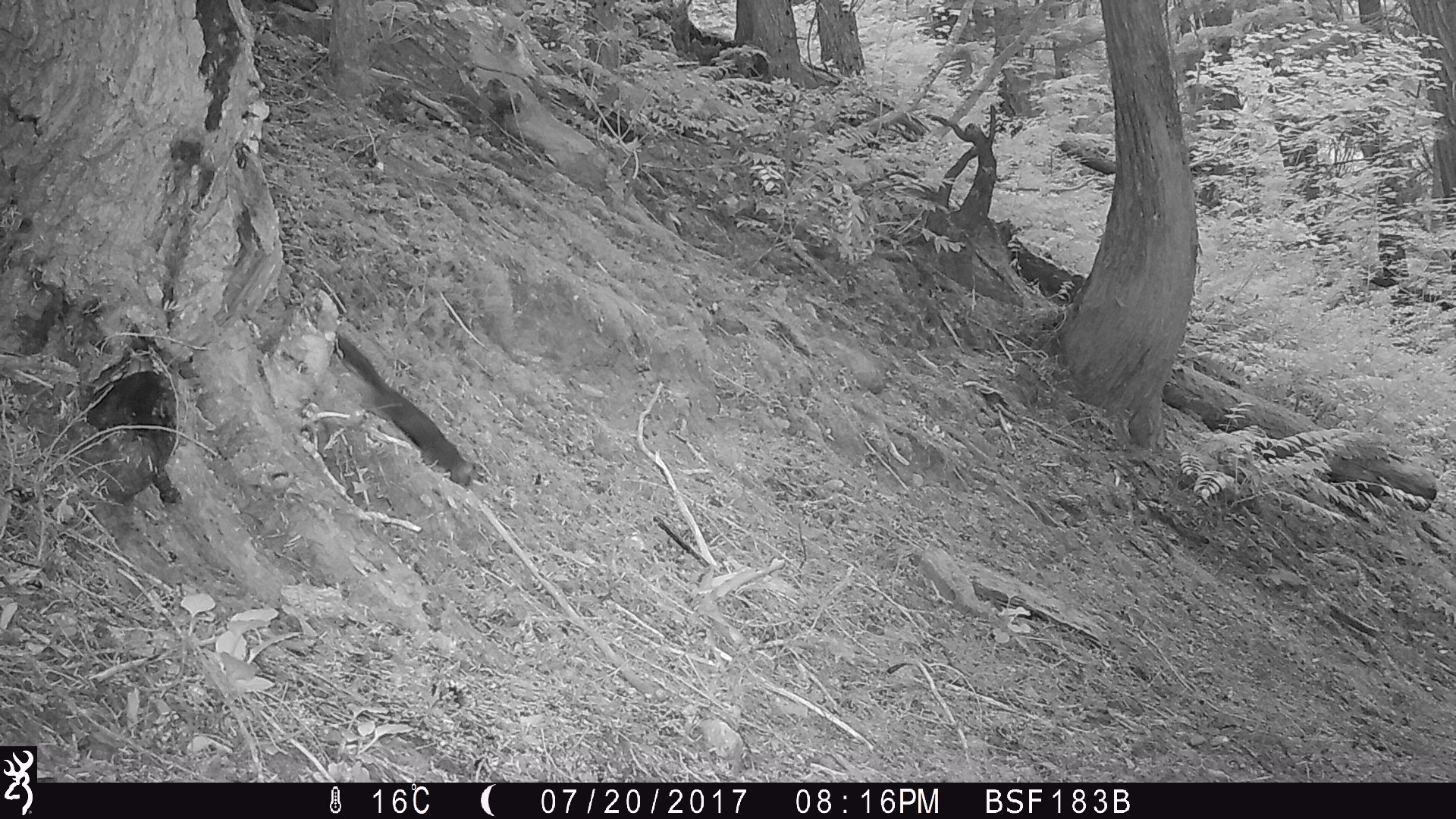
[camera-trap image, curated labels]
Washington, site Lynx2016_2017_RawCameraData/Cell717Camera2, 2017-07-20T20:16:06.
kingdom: Animalia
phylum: Chordata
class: Mammalia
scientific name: Mammalia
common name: small mammal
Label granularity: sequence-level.